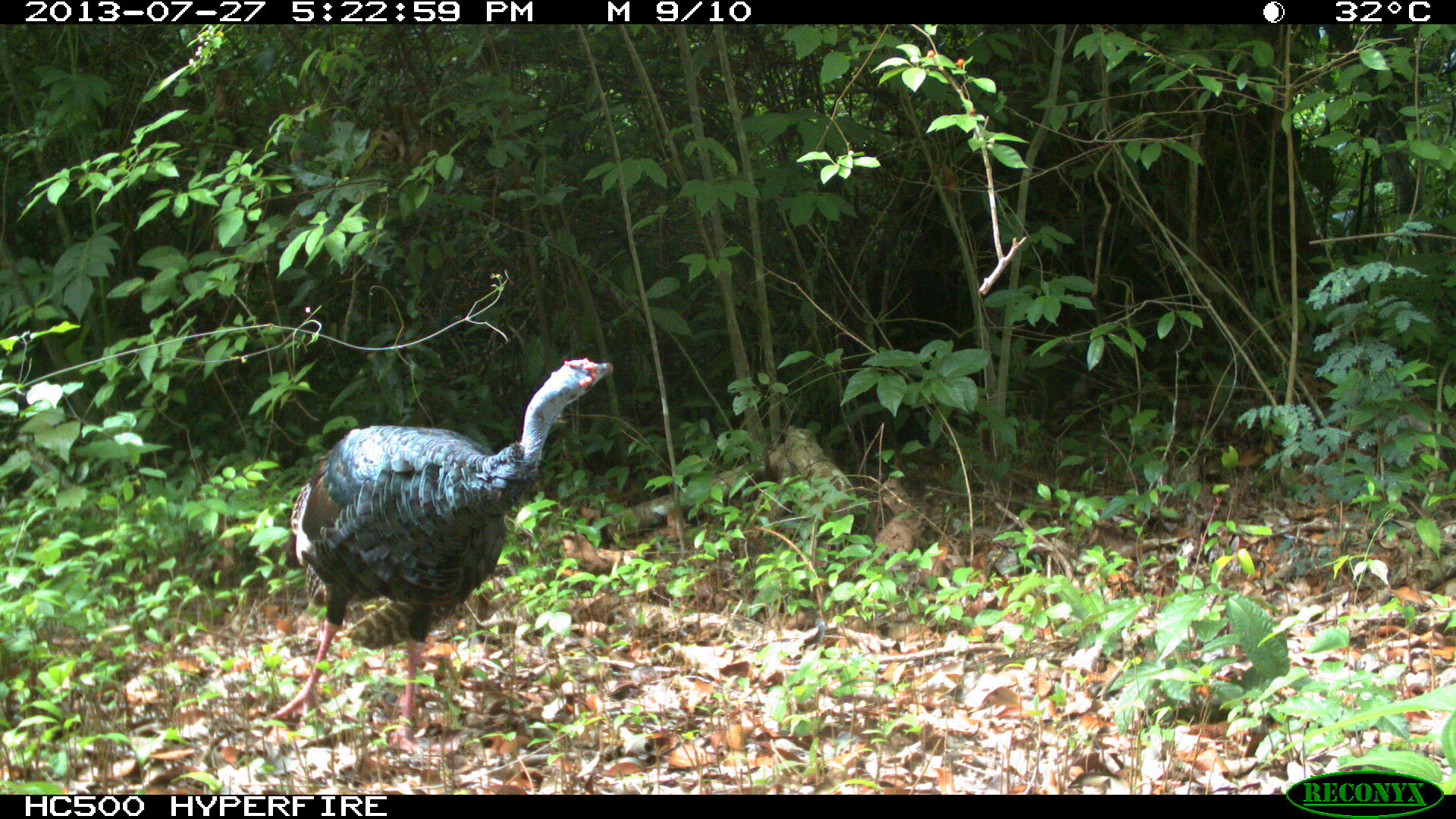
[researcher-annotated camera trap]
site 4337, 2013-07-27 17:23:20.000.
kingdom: Animalia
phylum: Chordata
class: Aves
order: Galliformes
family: Phasianidae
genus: Meleagris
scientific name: Meleagris ocellata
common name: ocellated turkey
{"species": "Meleagris ocellata (ocellated turkey)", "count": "1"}